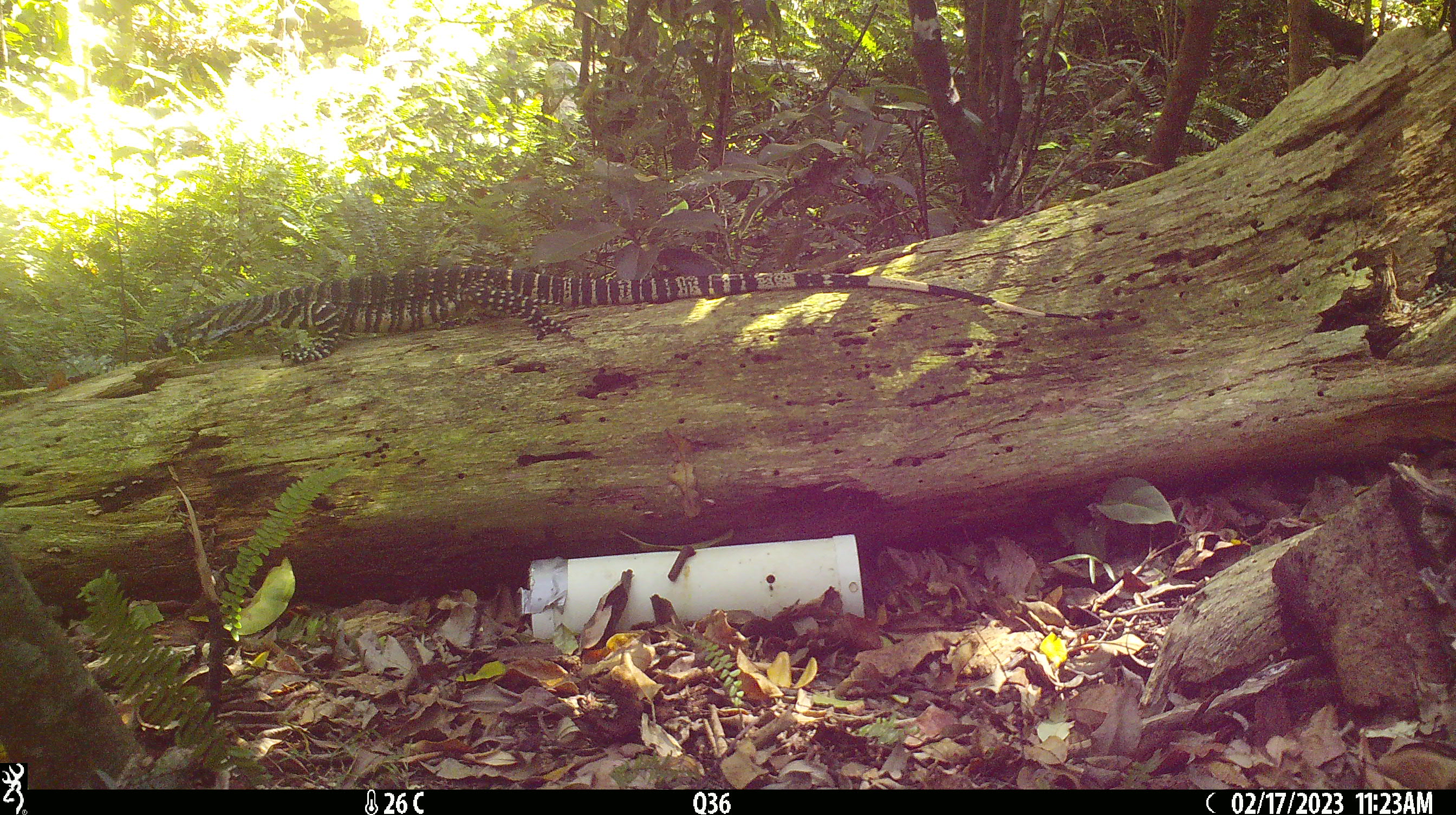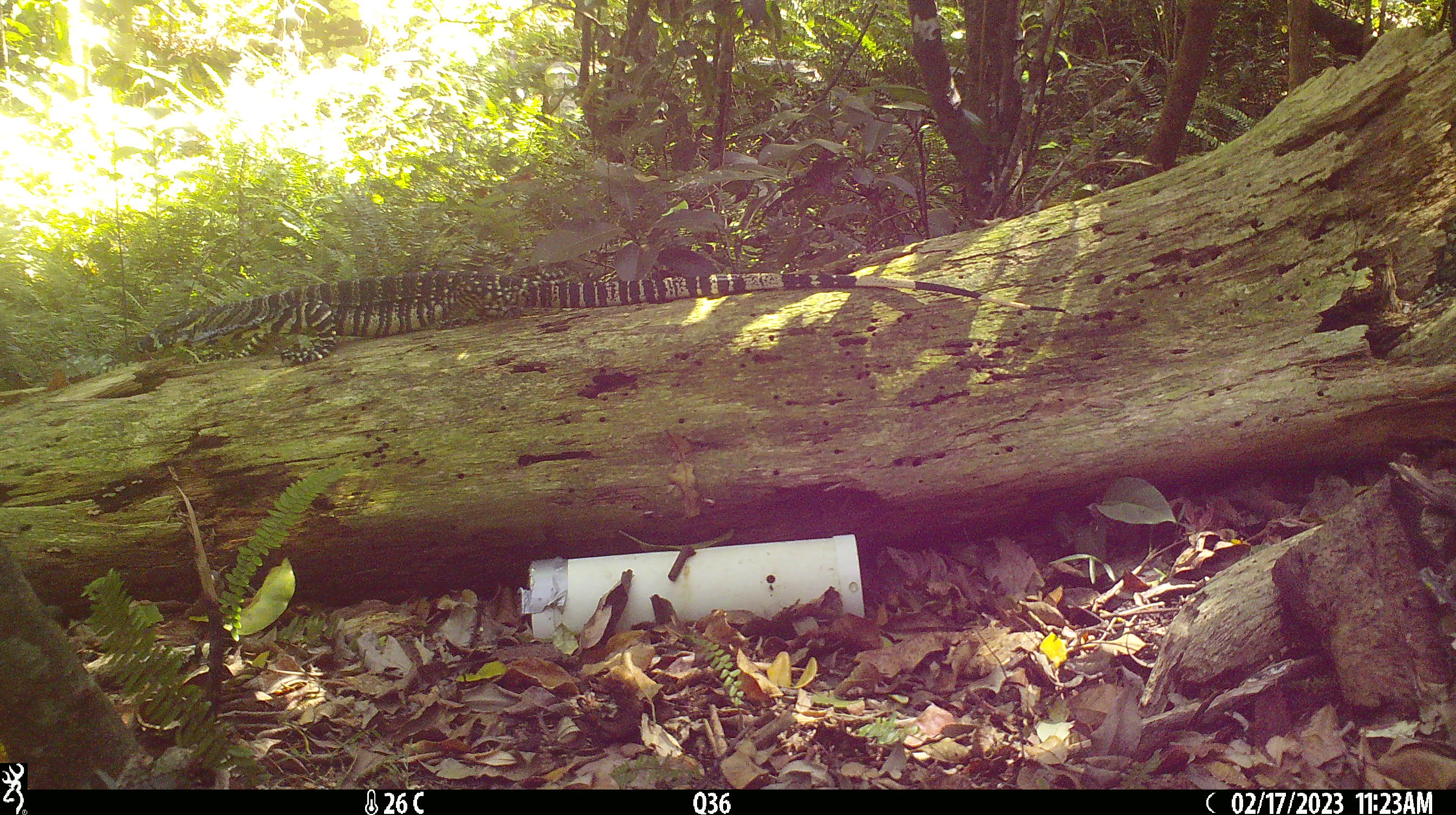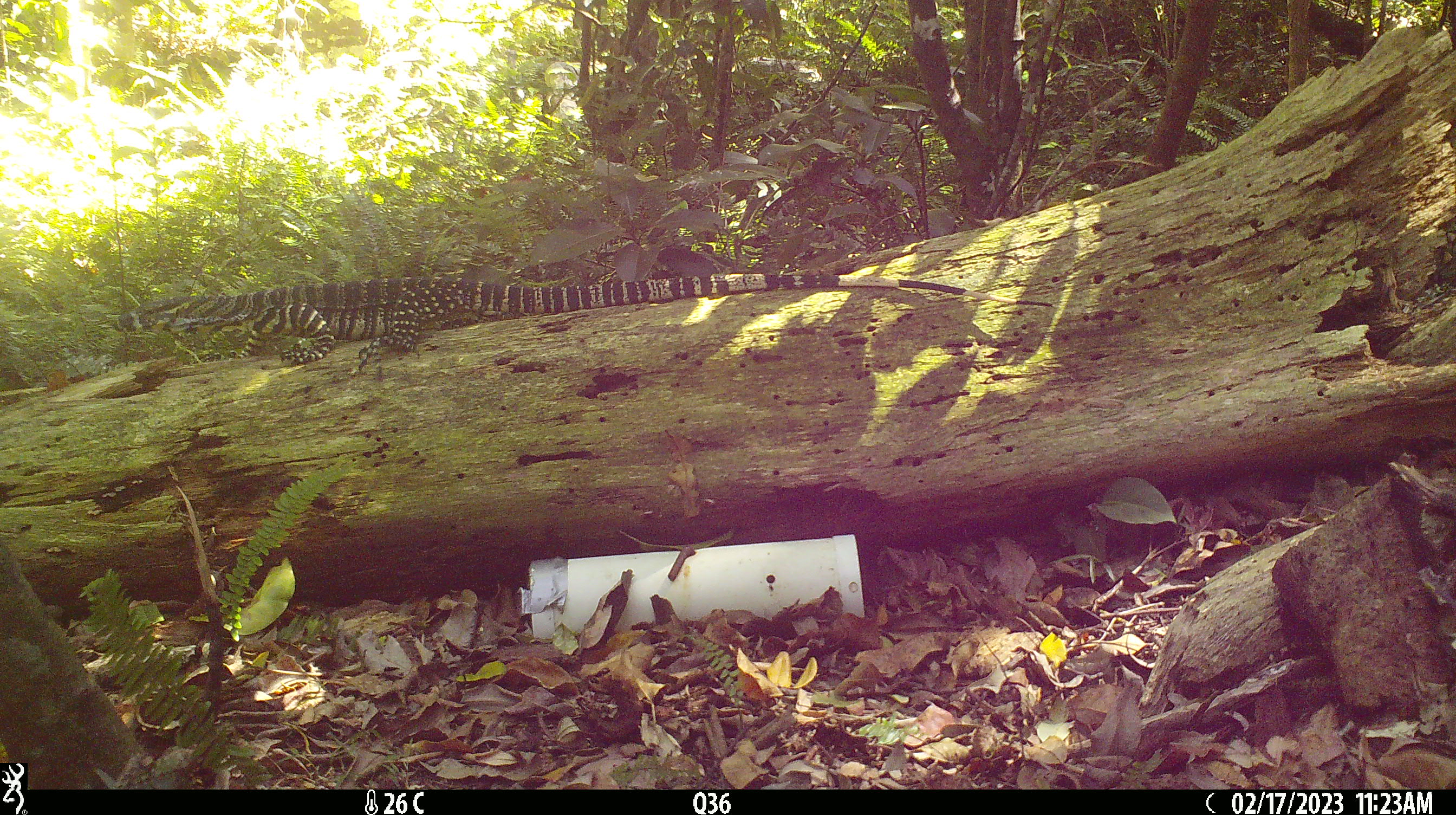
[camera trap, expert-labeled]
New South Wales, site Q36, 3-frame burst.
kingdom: Animalia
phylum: Chordata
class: Reptilia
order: Squamata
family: Varanidae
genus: Varanus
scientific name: Varanus varius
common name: lace monitor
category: goanna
Goanna (lace monitor) (Varanus varius).